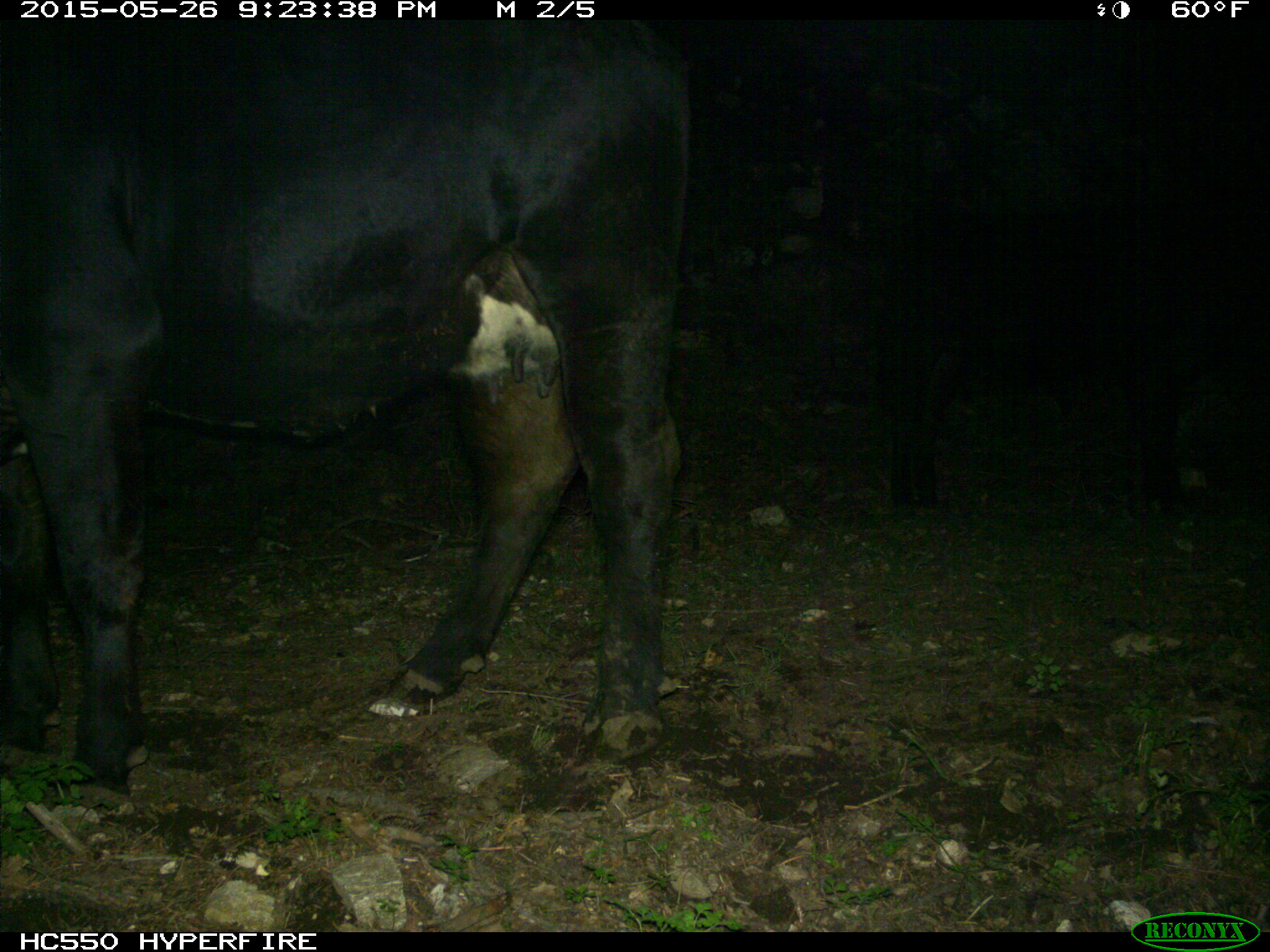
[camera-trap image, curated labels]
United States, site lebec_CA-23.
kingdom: Animalia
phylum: Chordata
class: Mammalia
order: Artiodactyla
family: Bovidae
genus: Bos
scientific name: Bos taurus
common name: domestic cow